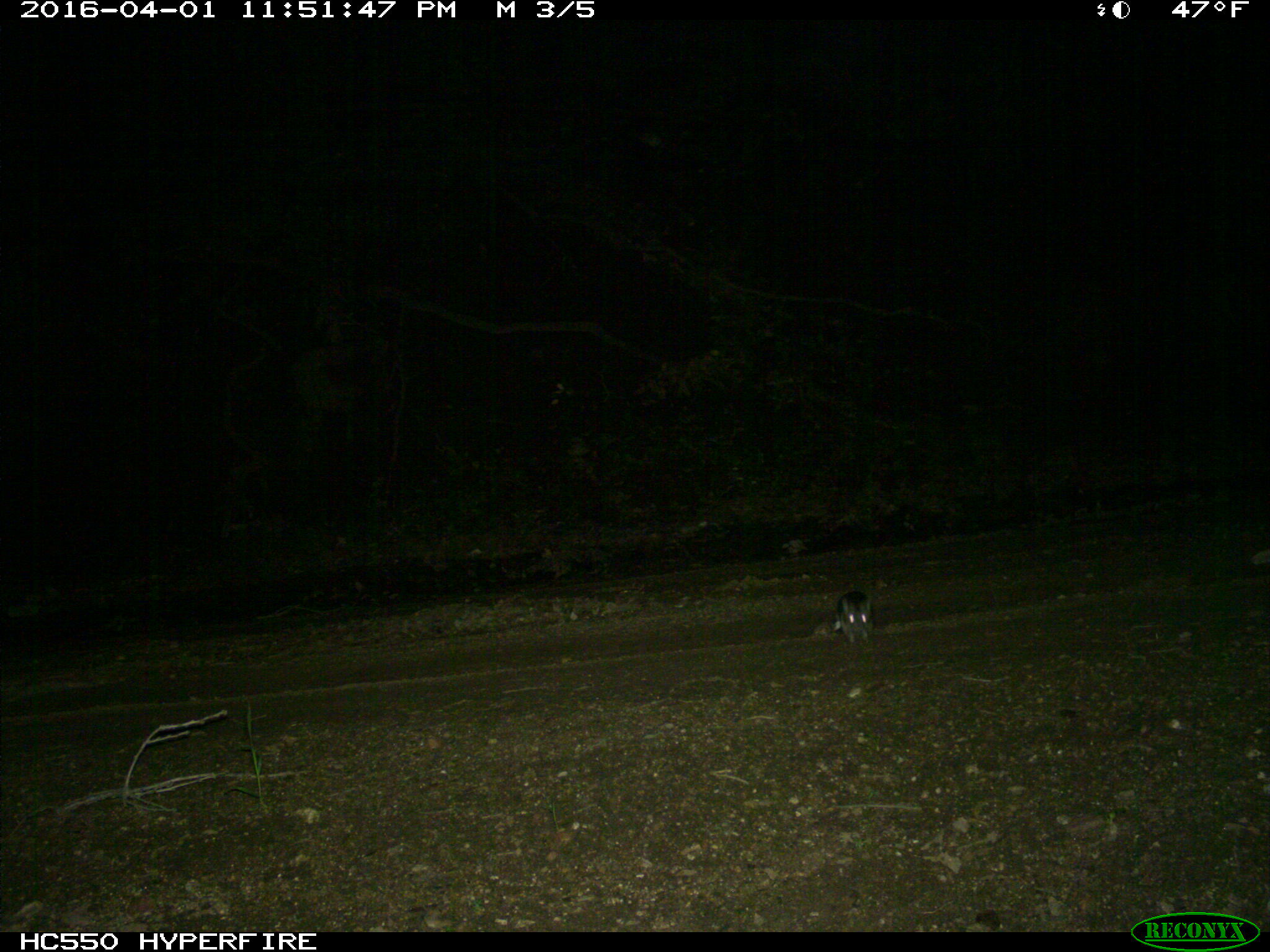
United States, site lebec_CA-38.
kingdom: Animalia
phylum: Chordata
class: Mammalia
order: Rodentia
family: Cricetidae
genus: Neotoma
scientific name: Neotoma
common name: pack rat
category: unidentified pack rat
Unidentified pack rat (pack rat) (Neotoma).